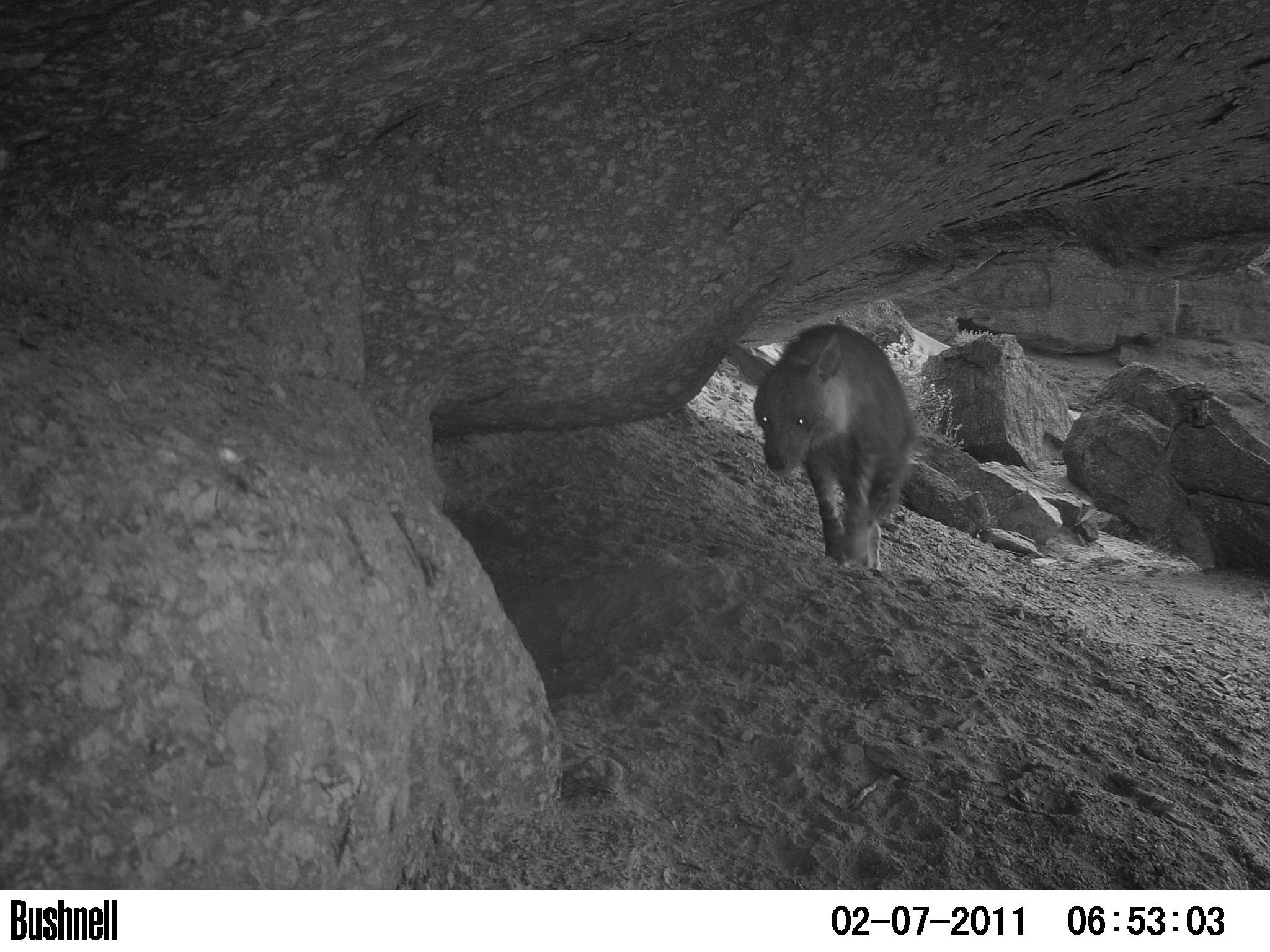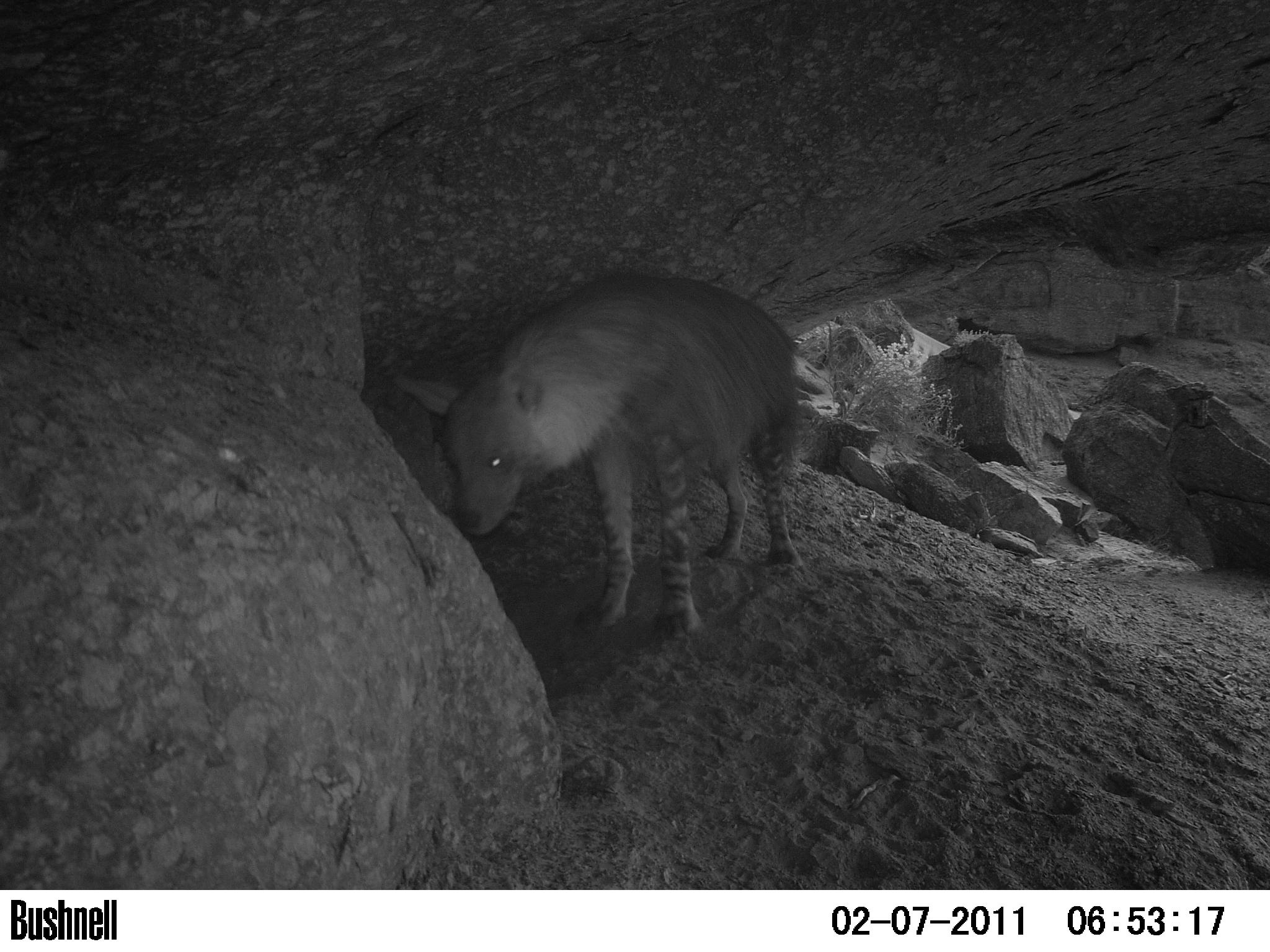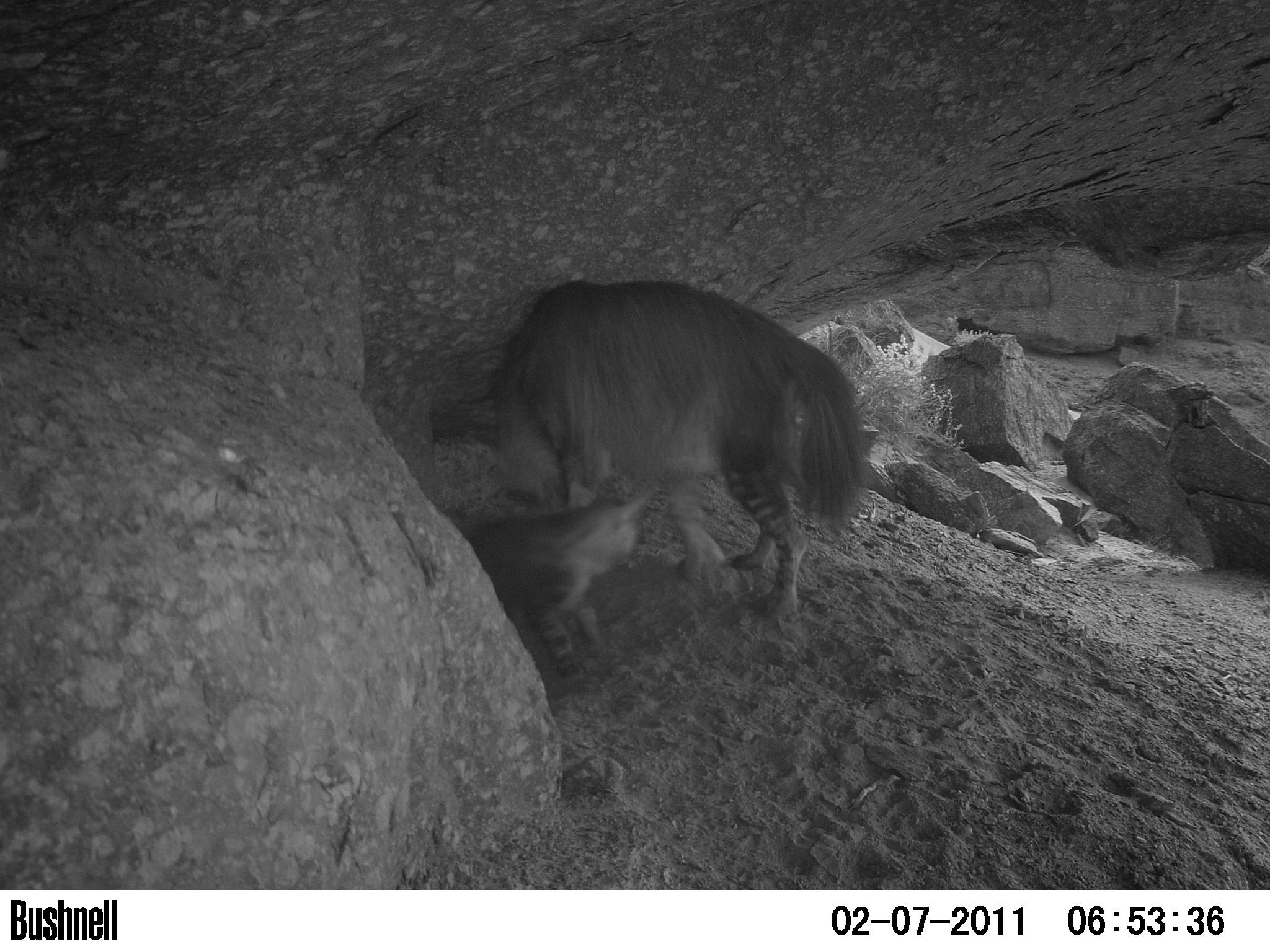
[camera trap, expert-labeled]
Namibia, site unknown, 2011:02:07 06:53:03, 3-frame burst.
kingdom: Animalia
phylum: Chordata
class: Mammalia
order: Carnivora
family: Hyaenidae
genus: Parahyaena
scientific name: Parahyaena brunnea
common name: brown hyena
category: hyaena brunnea